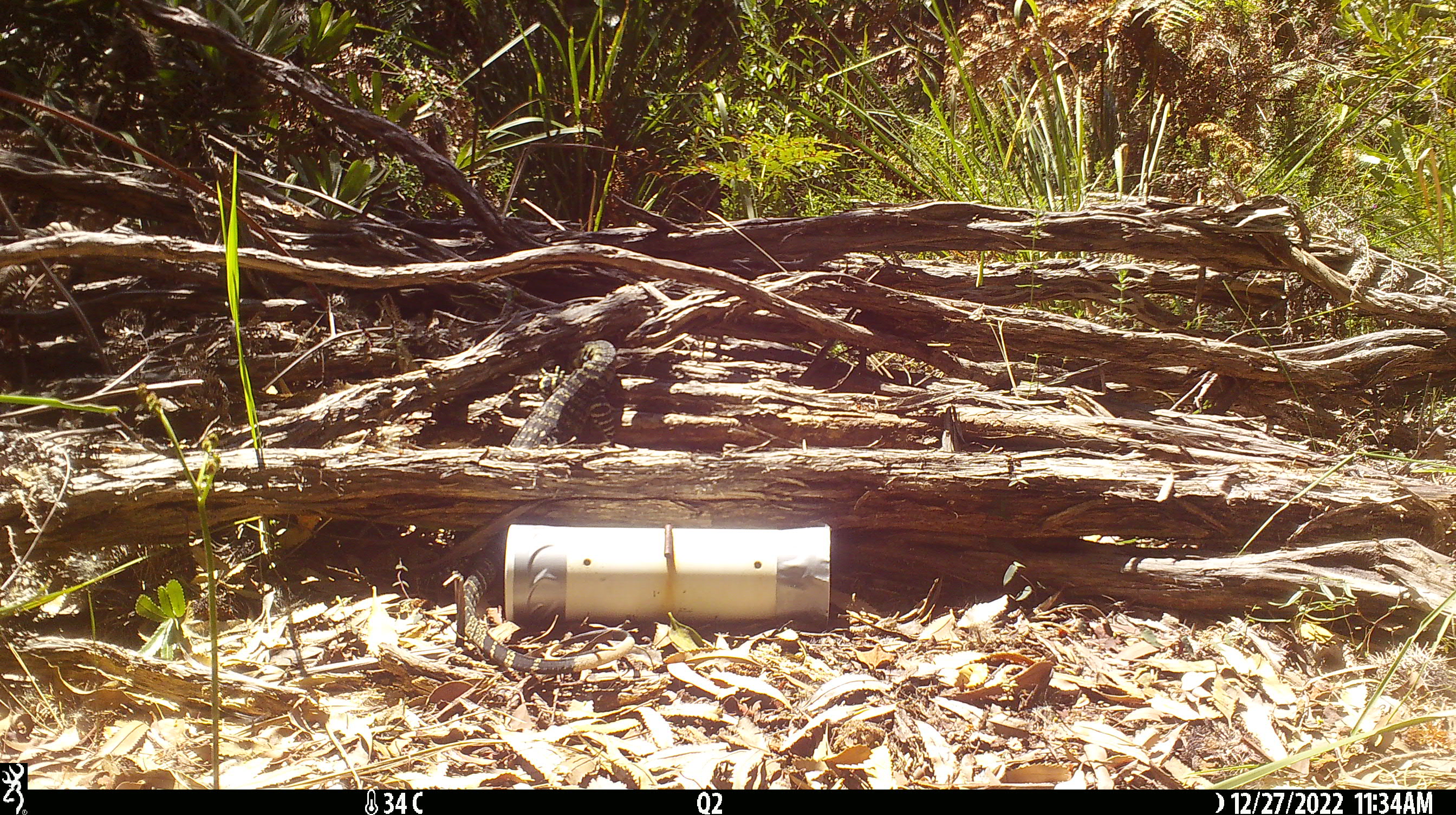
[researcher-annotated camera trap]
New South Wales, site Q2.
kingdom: Animalia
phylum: Chordata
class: Reptilia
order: Squamata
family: Varanidae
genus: Varanus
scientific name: Varanus varius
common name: lace monitor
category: goanna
Goanna (lace monitor) (Varanus varius).